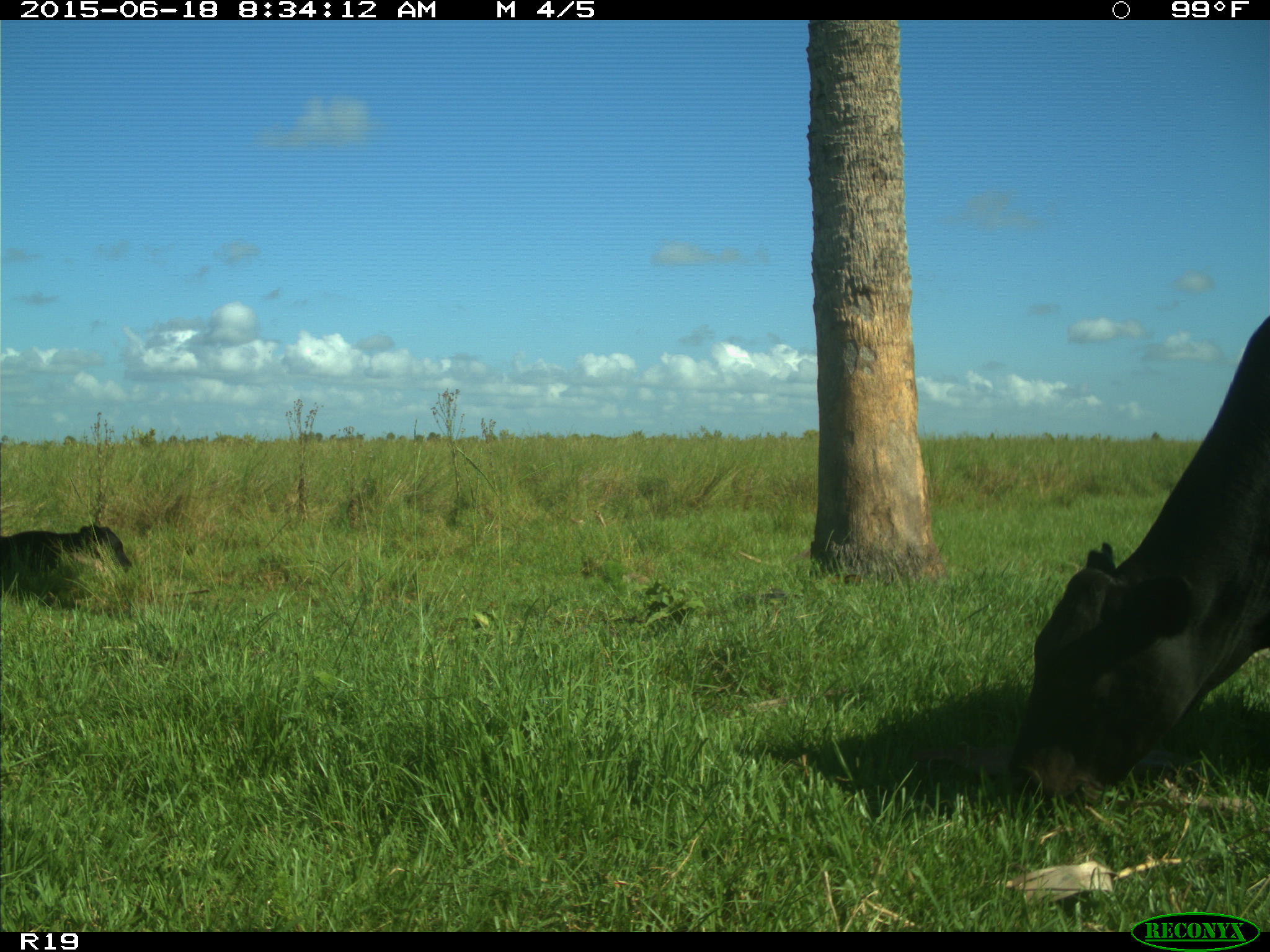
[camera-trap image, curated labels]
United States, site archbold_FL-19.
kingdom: Animalia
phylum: Chordata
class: Mammalia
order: Artiodactyla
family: Bovidae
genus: Bos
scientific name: Bos taurus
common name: domestic cow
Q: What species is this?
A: Bos taurus (domestic cow).